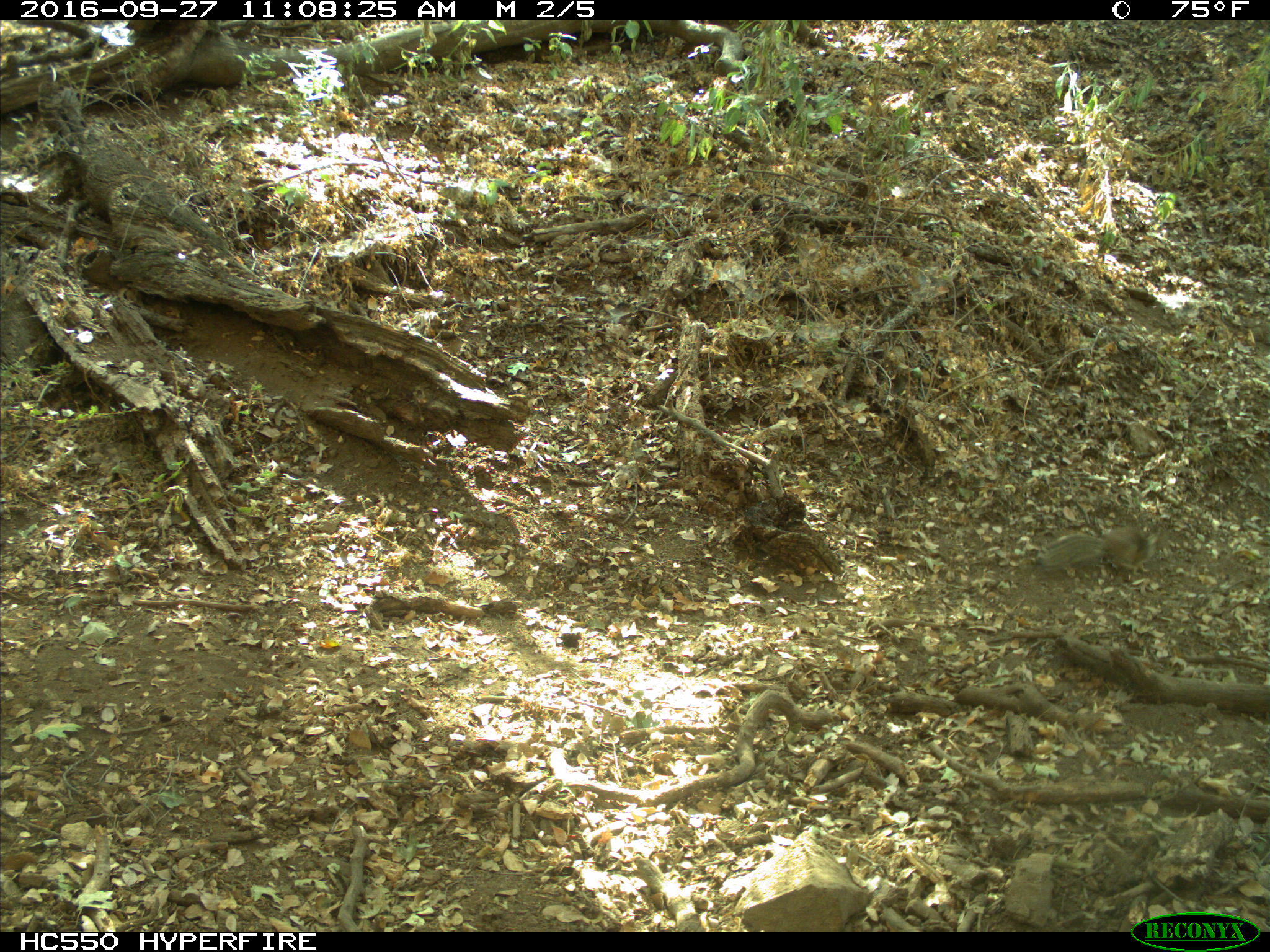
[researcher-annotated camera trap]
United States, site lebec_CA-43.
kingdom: Animalia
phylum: Chordata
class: Mammalia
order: Rodentia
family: Sciuridae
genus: Otospermophilus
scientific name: Otospermophilus beecheyi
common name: california ground squirrel